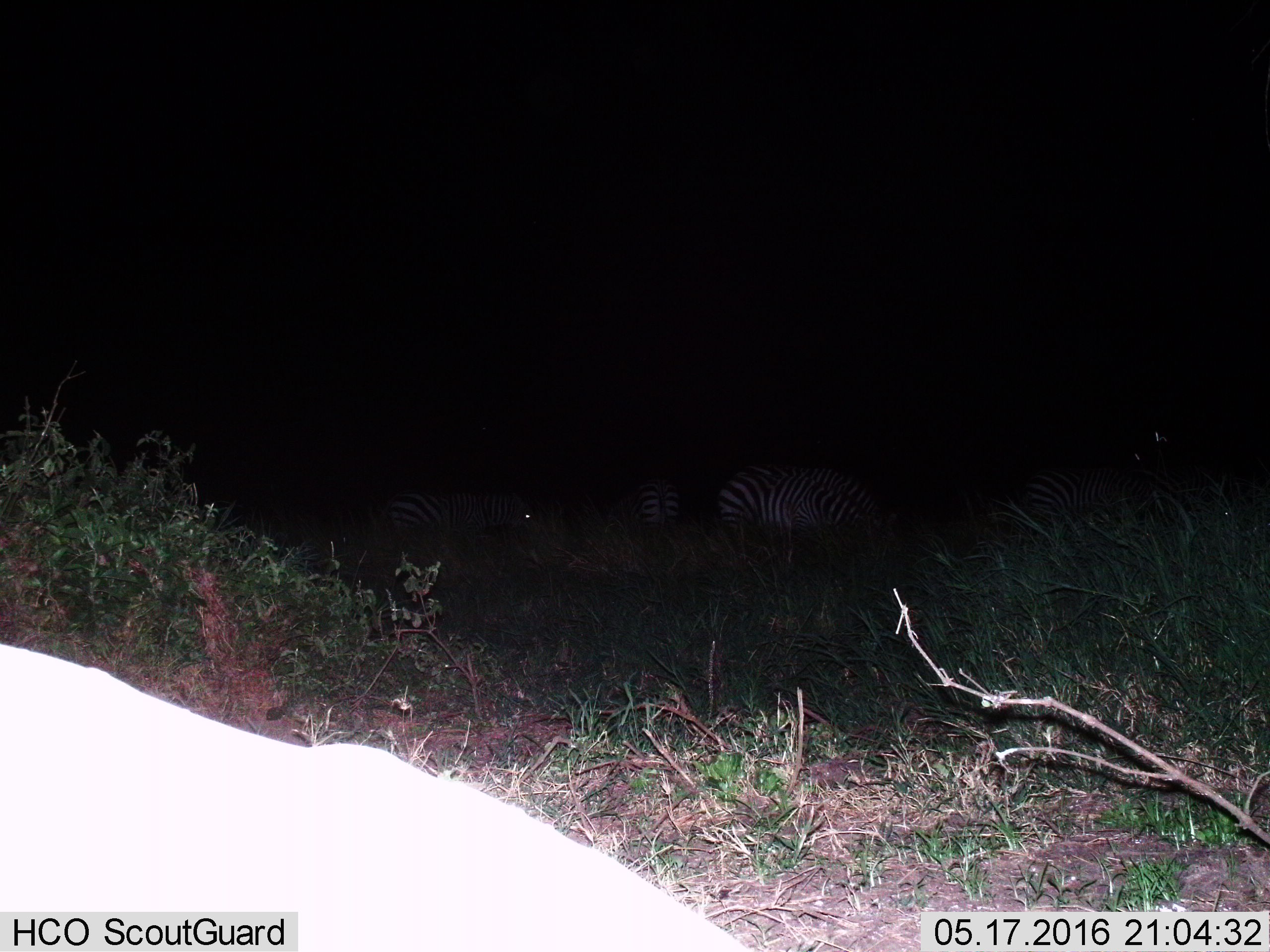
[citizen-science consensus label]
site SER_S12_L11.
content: unidentified animal